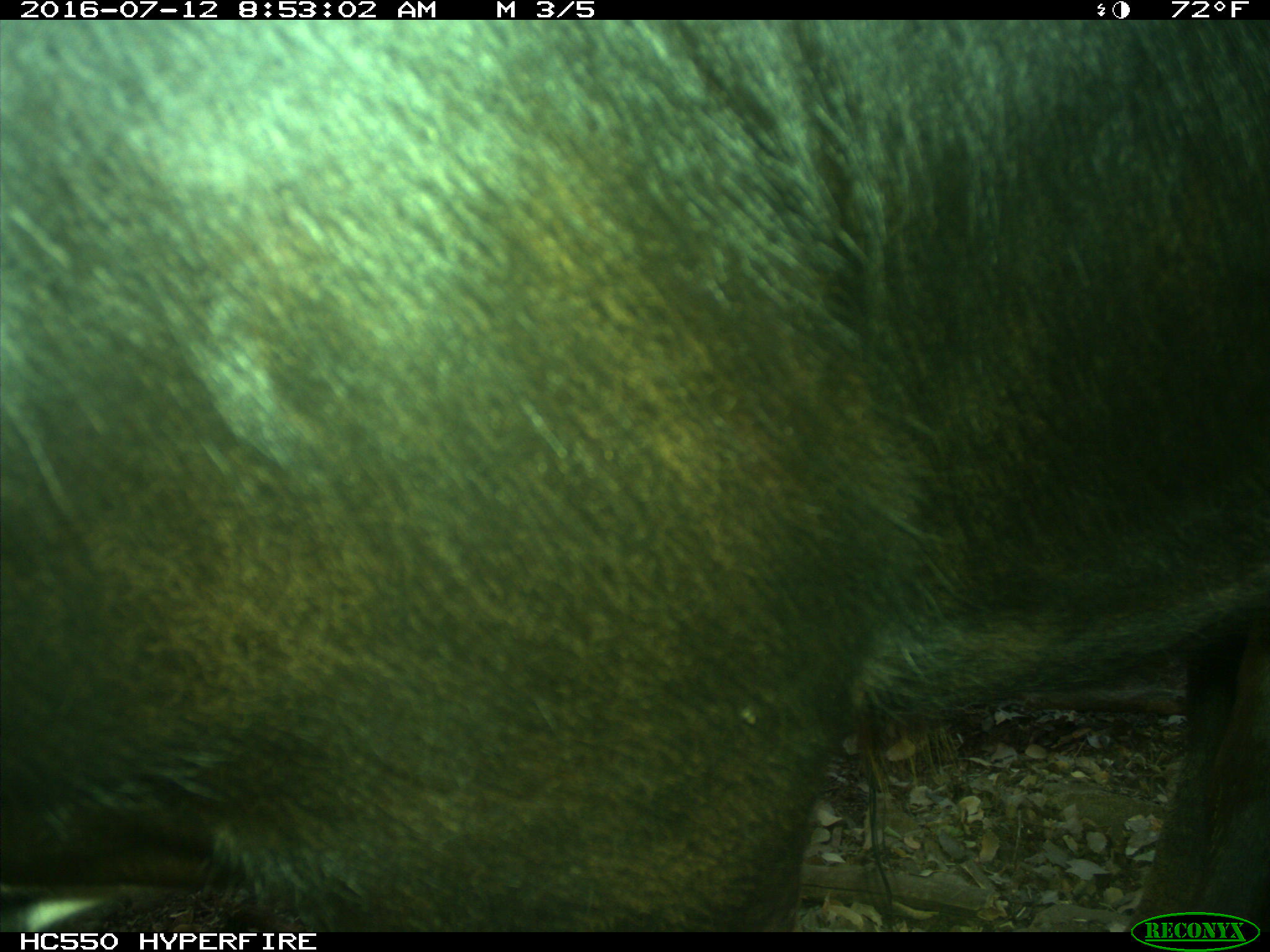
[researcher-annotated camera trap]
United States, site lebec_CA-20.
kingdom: Animalia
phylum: Chordata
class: Mammalia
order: Artiodactyla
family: Bovidae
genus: Bos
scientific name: Bos taurus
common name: domestic cow